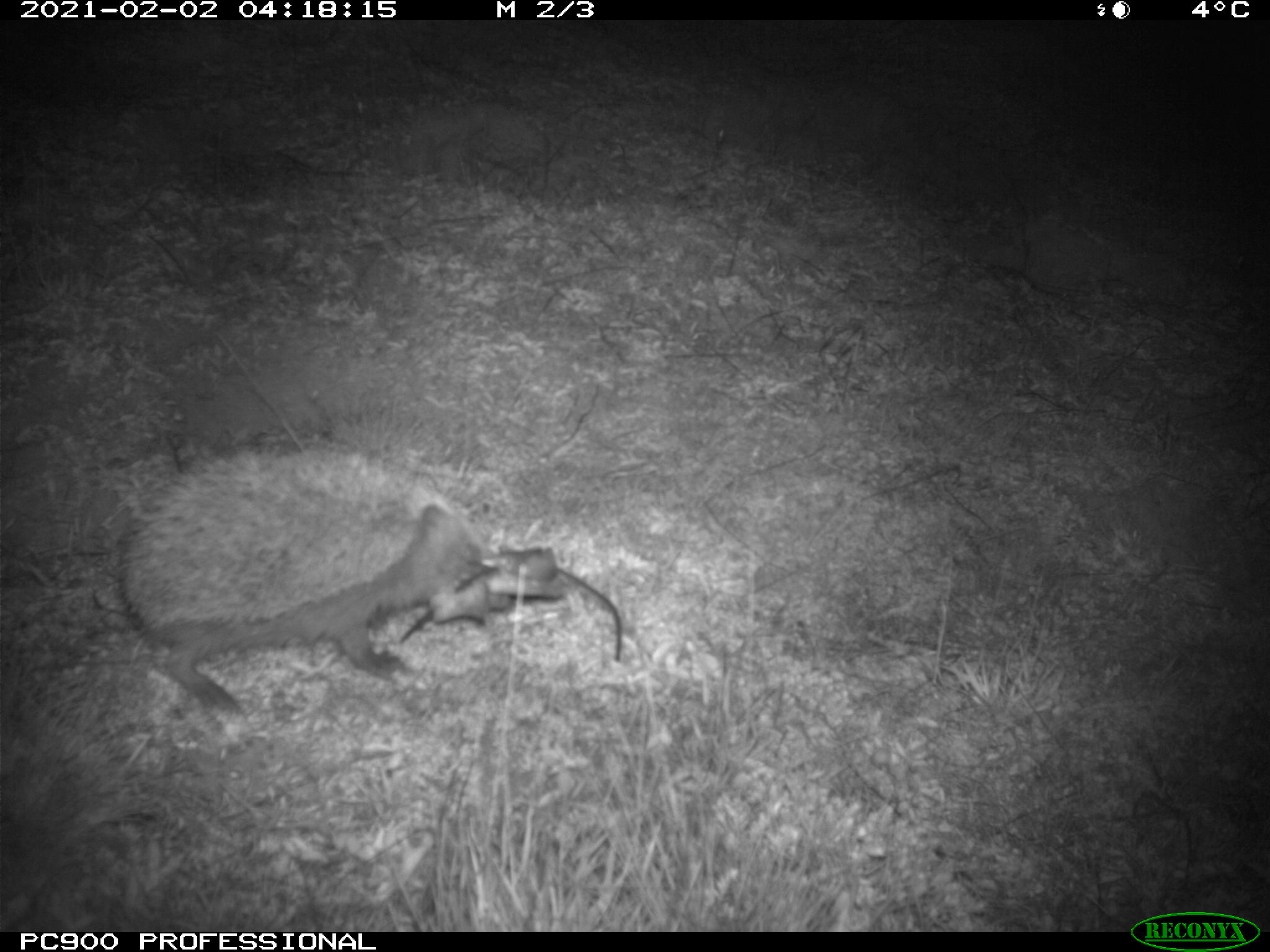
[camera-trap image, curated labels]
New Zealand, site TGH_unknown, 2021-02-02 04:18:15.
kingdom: Animalia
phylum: Chordata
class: Mammalia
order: Eulipotyphla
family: Erinaceidae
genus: Erinaceus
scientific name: Erinaceus europaeus europaeus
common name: european hedgehog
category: hedgehog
Hedgehog (european hedgehog) (Erinaceus europaeus europaeus).